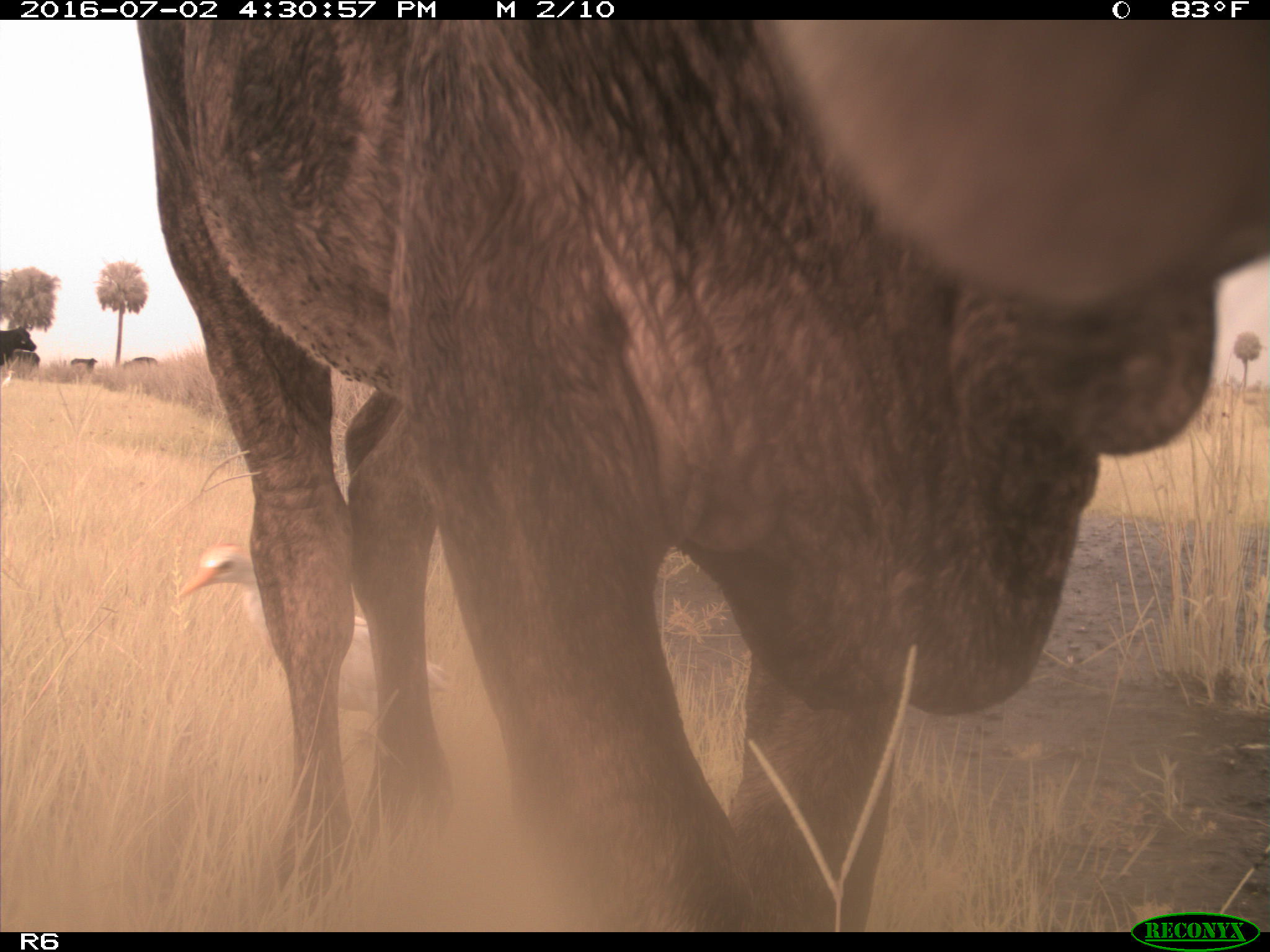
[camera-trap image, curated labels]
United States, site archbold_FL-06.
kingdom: Animalia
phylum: Chordata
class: Mammalia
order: Artiodactyla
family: Bovidae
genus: Bos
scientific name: Bos taurus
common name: domestic cow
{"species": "Bos taurus (domestic cow)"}